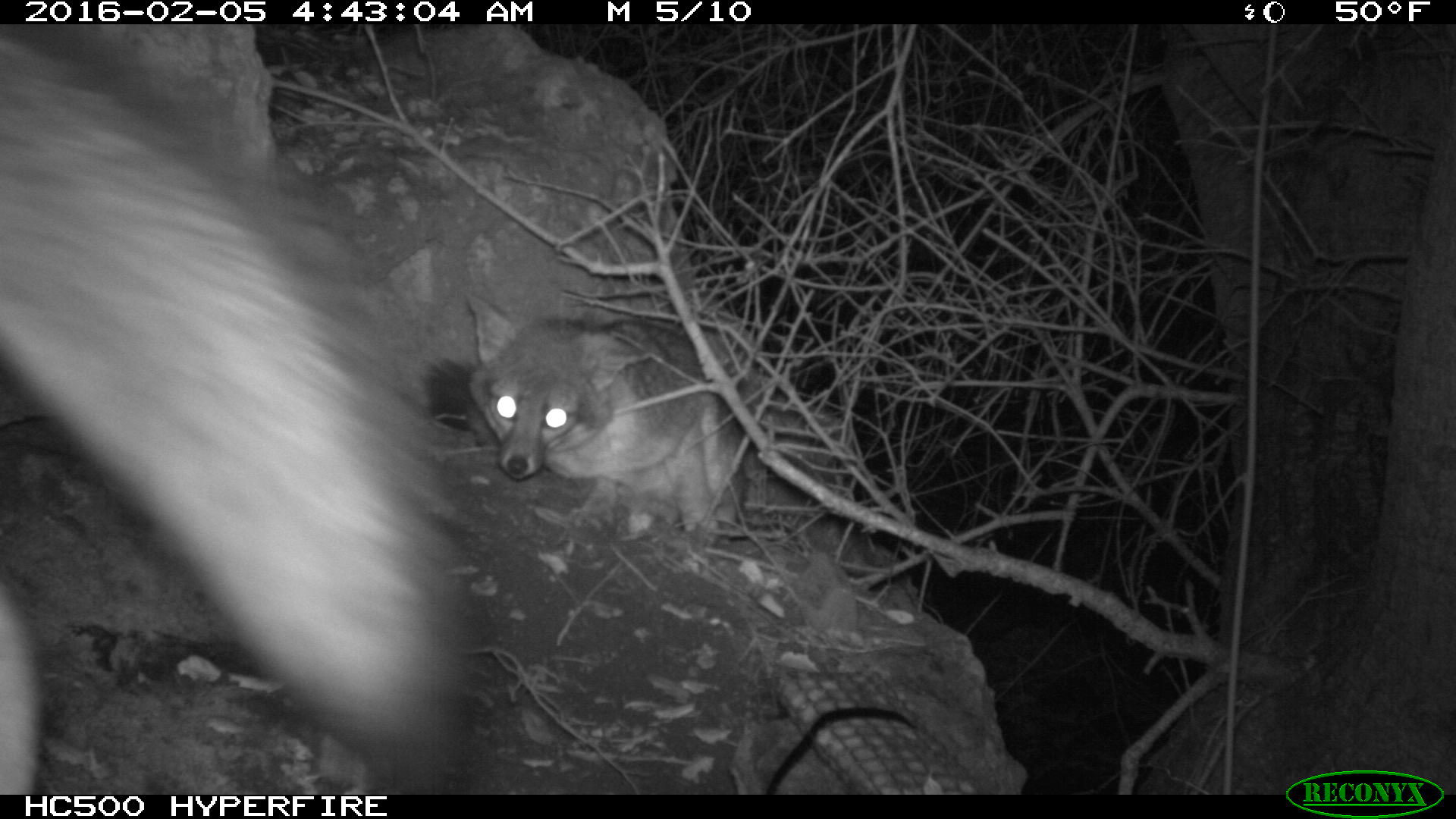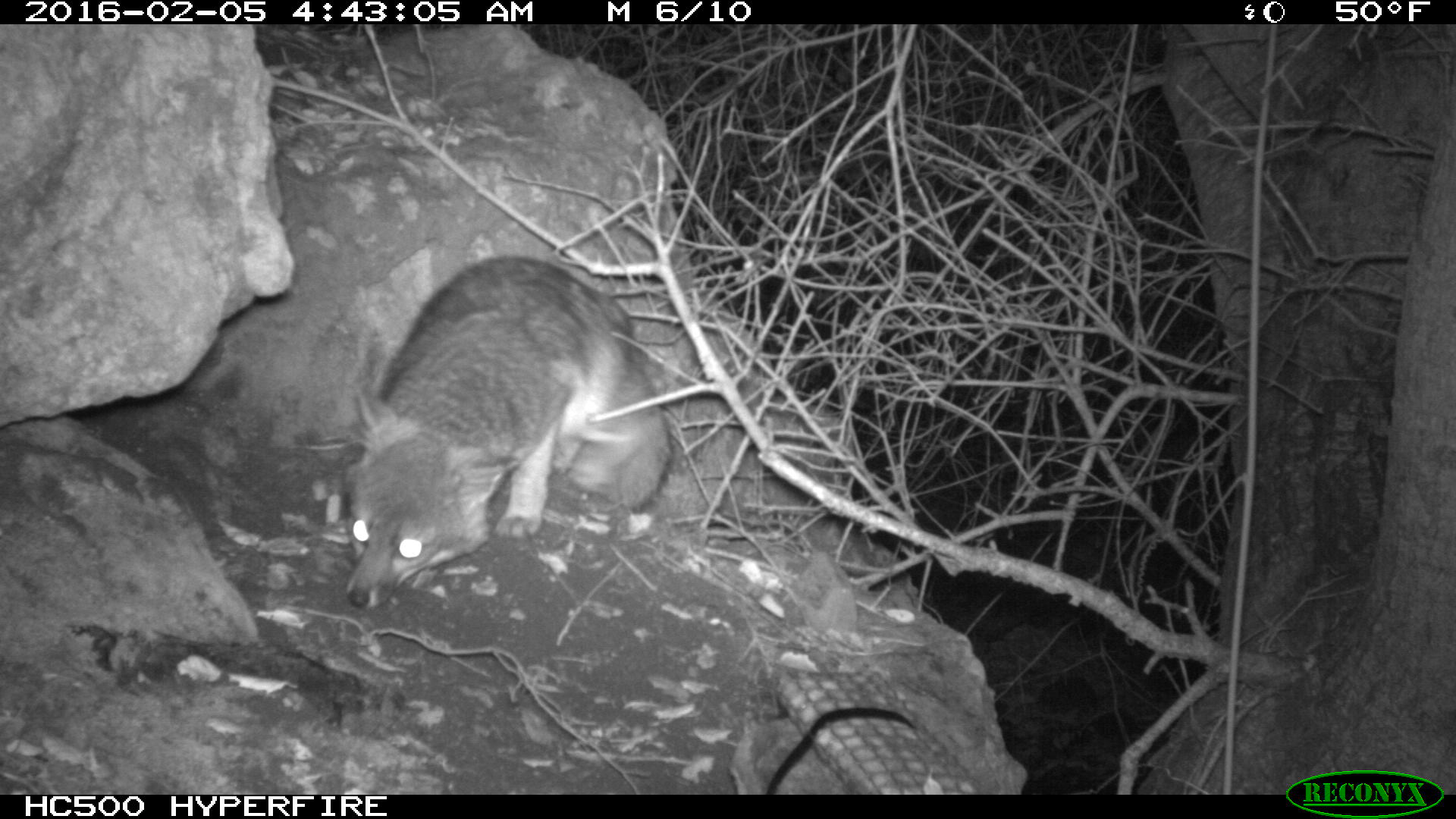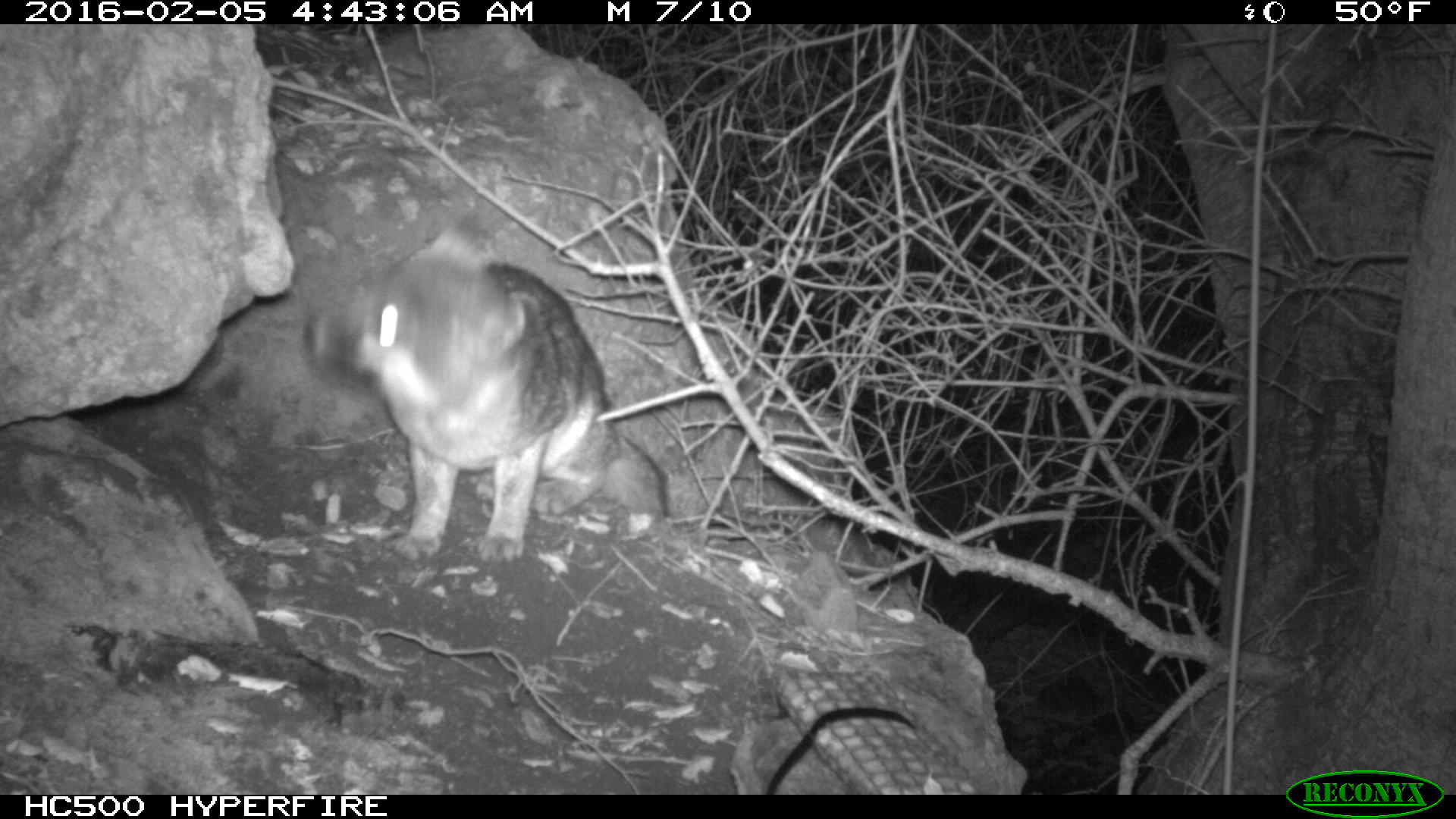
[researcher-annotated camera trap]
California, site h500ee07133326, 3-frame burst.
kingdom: Animalia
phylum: Chordata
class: Mammalia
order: Carnivora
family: Canidae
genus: Urocyon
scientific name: Urocyon littoralis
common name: island fox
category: fox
Fox (island fox) (Urocyon littoralis).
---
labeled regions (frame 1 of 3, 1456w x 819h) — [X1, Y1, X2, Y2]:
fox: [0, 24, 477, 792]; [422, 297, 766, 544]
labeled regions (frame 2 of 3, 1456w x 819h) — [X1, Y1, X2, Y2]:
fox: [345, 255, 672, 610]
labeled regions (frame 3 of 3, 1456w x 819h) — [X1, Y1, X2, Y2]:
fox: [305, 216, 673, 569]